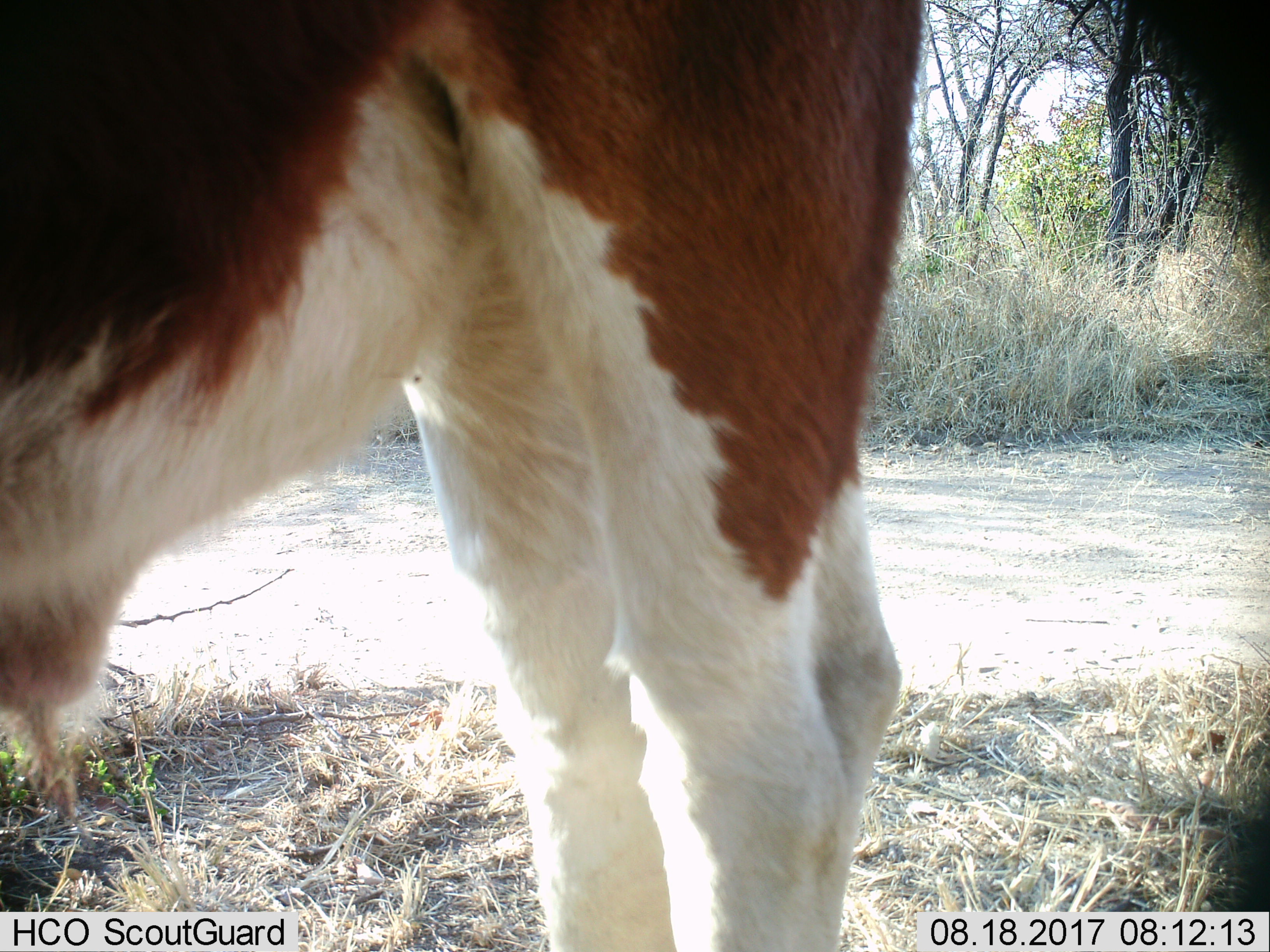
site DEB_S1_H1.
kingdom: Animalia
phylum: Chordata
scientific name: Vertebrata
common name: domestic animal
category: domesticanimal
Domesticanimal (domestic animal) (Vertebrata), count 1. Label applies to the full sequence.